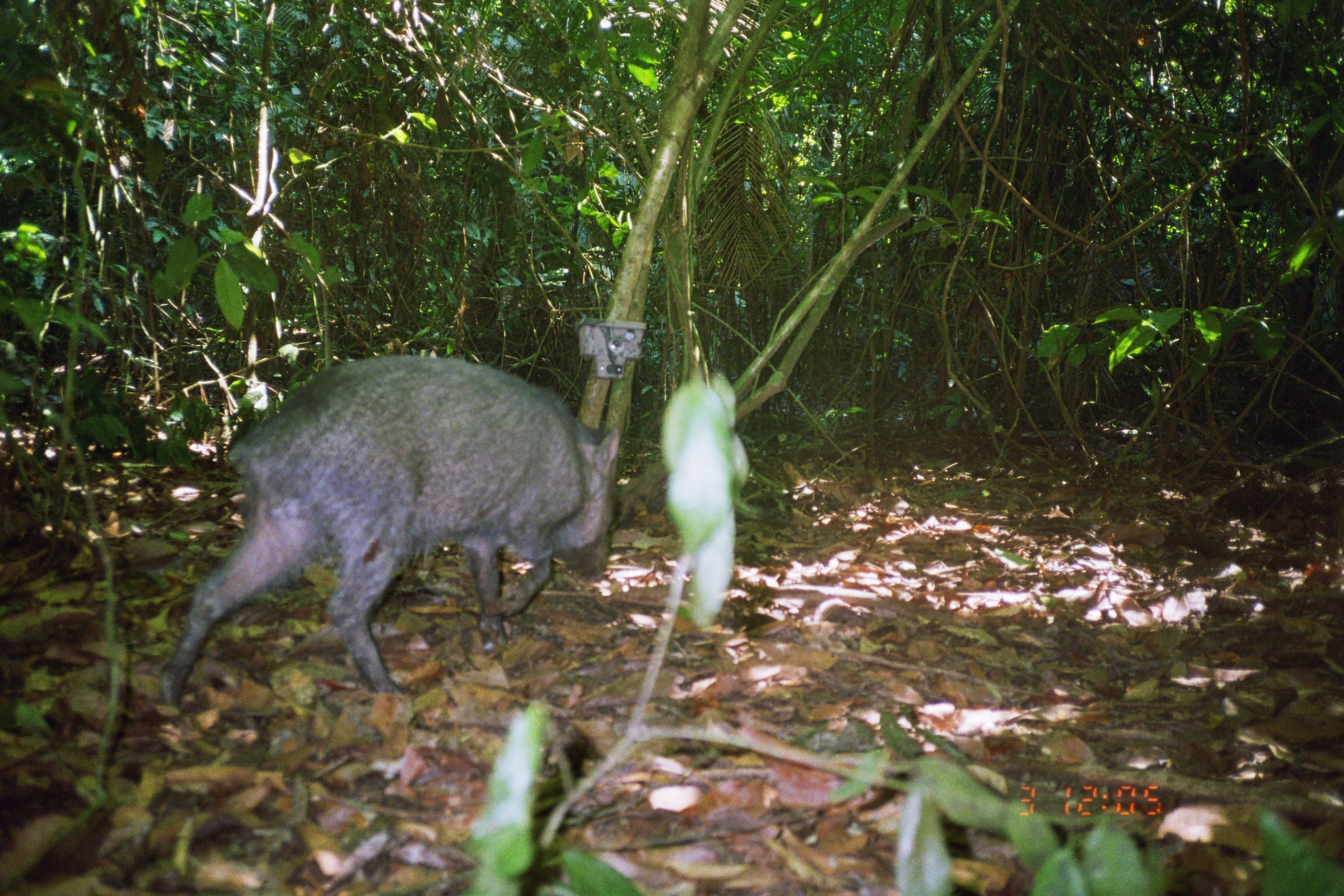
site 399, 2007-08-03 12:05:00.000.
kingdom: Animalia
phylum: Chordata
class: Mammalia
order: Artiodactyla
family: Tayassuidae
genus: Tayassu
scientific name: Tayassu pecari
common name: white-lipped peccary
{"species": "Tayassu pecari (white-lipped peccary)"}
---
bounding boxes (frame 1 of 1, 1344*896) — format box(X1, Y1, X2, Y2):
tayassu pecari: box(153, 350, 621, 719)